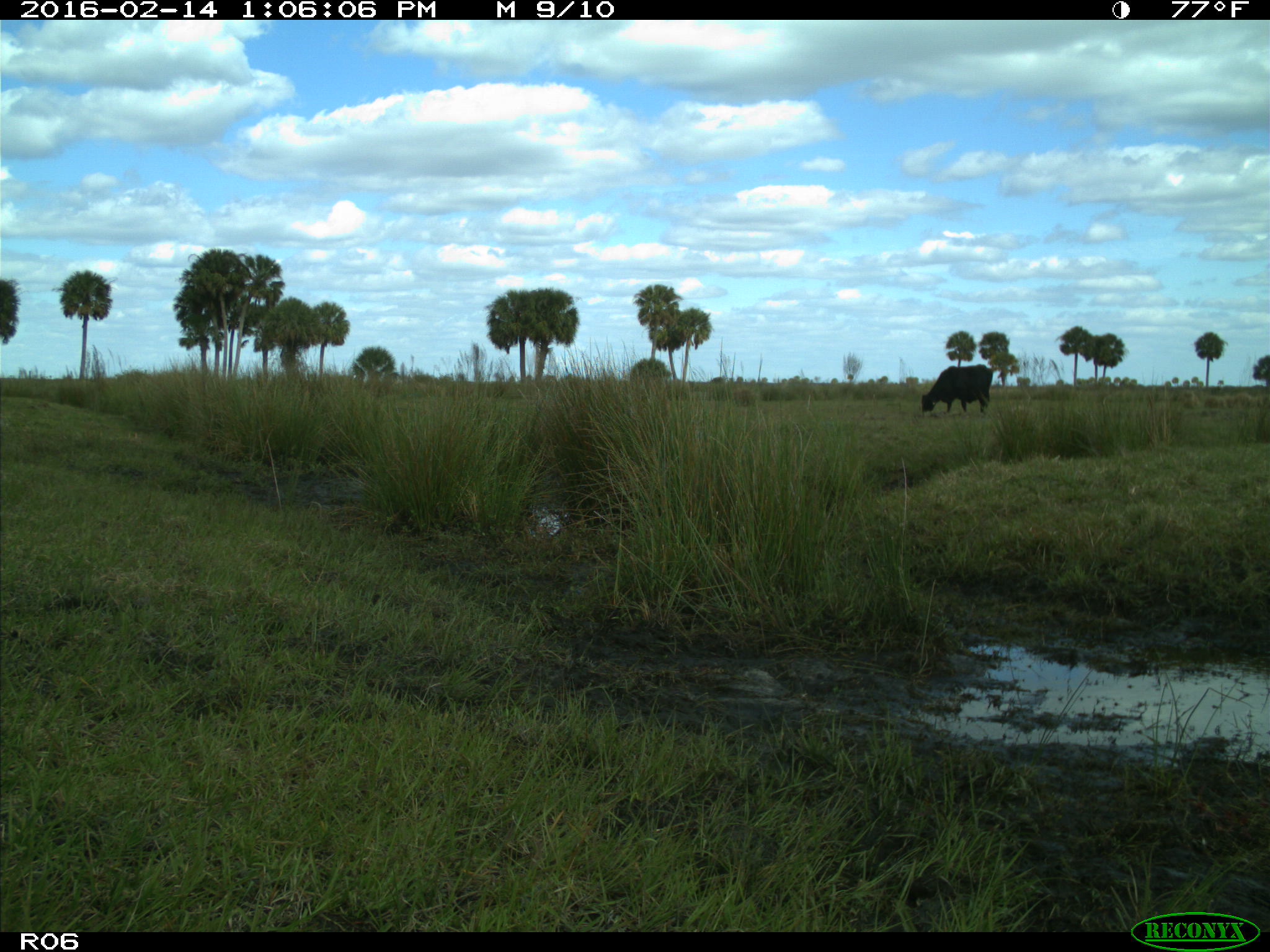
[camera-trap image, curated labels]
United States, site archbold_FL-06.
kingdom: Animalia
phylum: Chordata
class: Mammalia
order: Artiodactyla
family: Bovidae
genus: Bos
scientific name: Bos taurus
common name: domestic cow